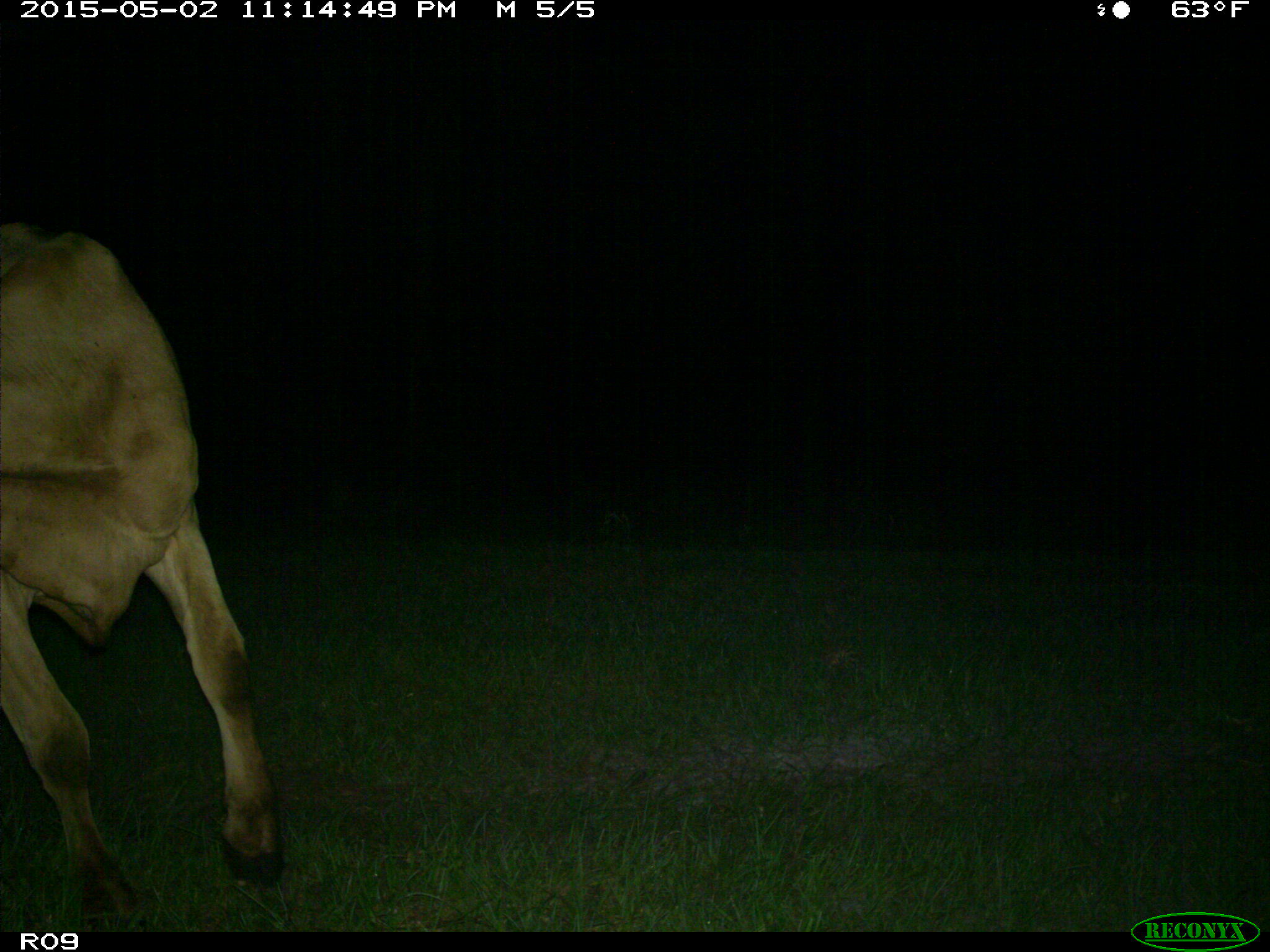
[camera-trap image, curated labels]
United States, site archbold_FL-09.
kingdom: Animalia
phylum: Chordata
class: Mammalia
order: Artiodactyla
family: Bovidae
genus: Bos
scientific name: Bos taurus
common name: domestic cow